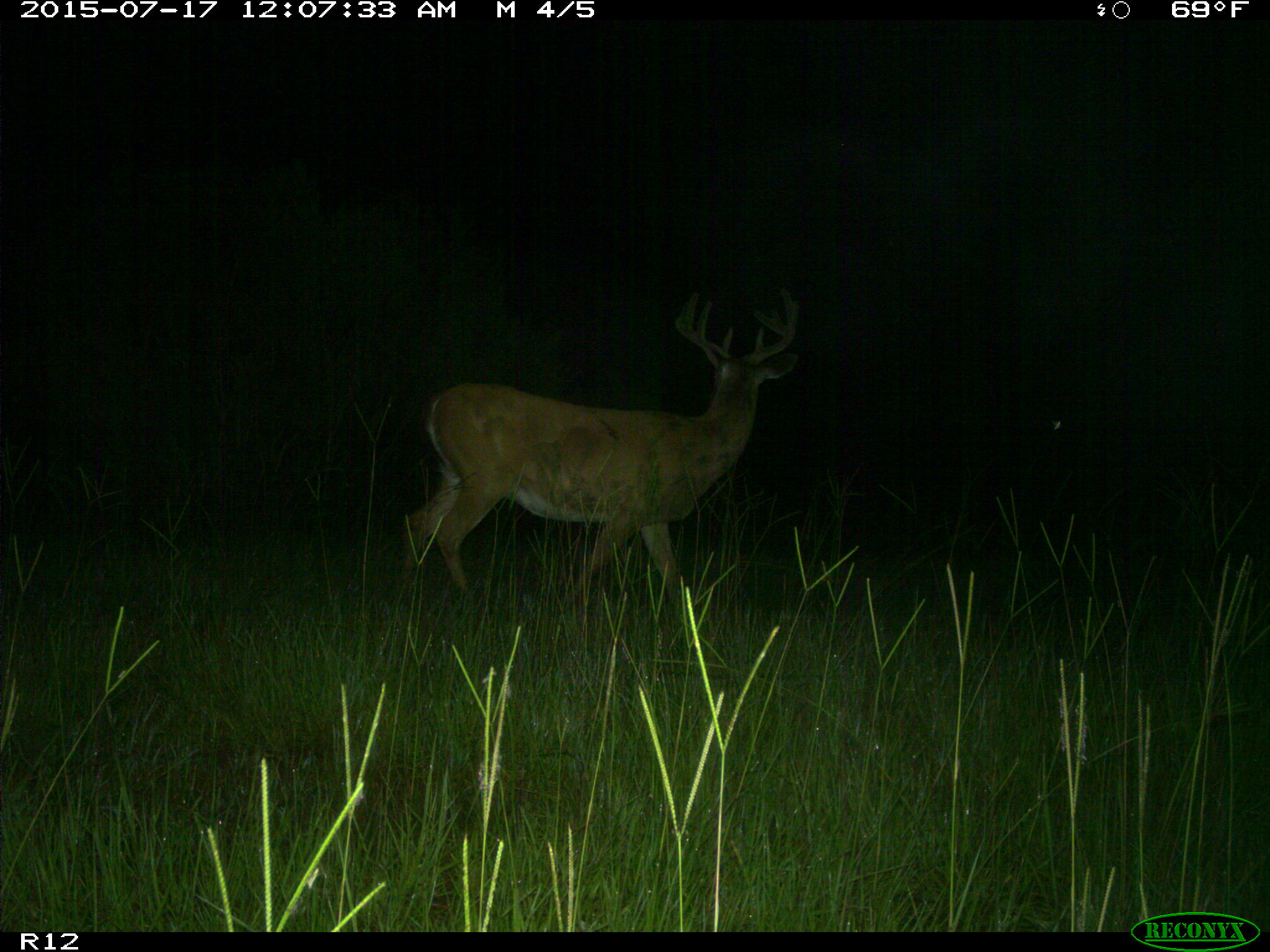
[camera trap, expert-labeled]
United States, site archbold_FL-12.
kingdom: Animalia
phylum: Chordata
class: Mammalia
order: Artiodactyla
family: Cervidae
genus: Odocoileus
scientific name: Odocoileus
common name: deer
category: unidentified deer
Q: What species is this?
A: Unidentified deer (deer) (Odocoileus).